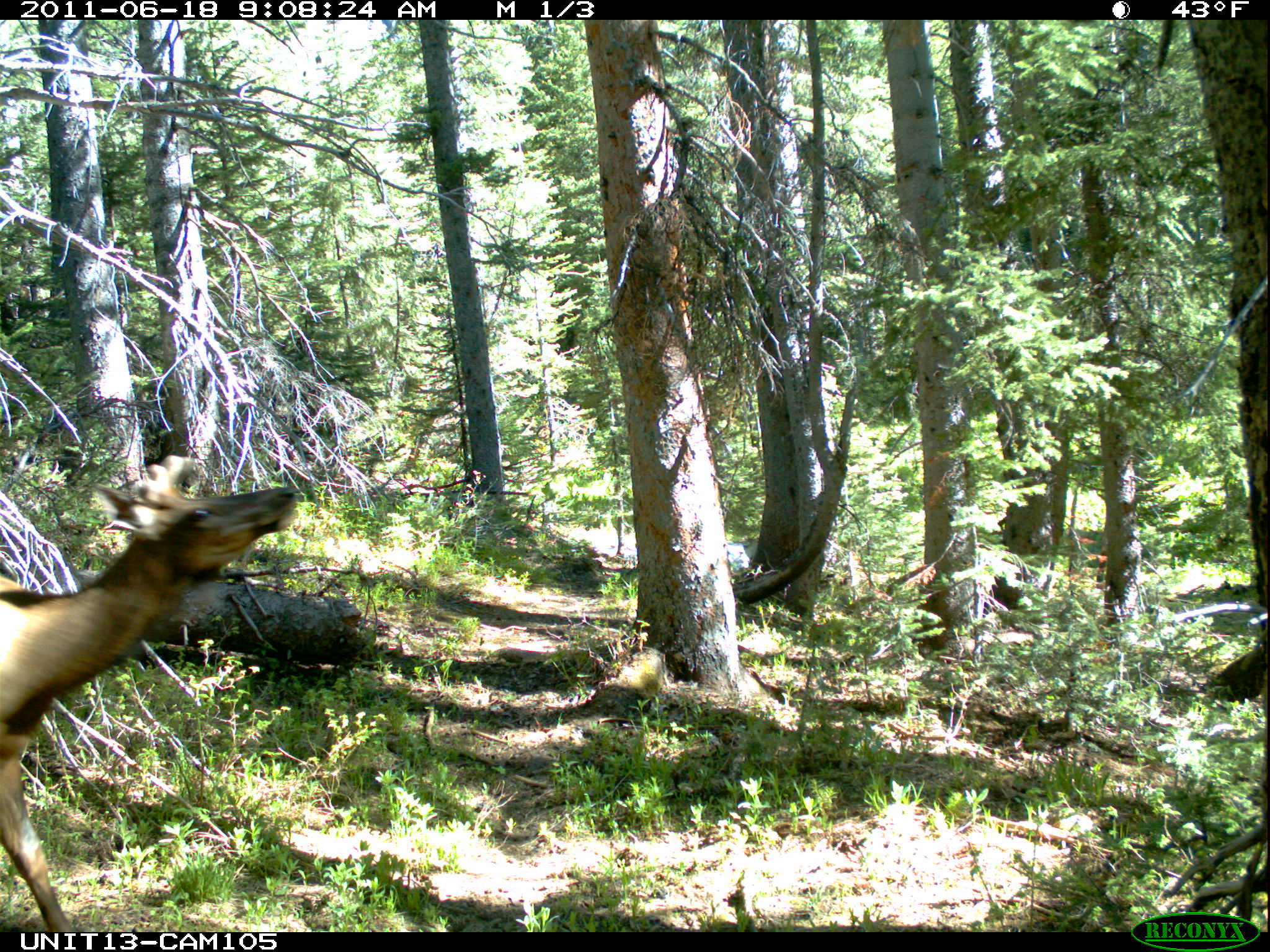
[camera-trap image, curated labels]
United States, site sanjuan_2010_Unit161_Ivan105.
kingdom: Animalia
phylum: Chordata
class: Mammalia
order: Artiodactyla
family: Cervidae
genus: Cervus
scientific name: Cervus elaphus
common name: red deer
Cervus elaphus (red deer).